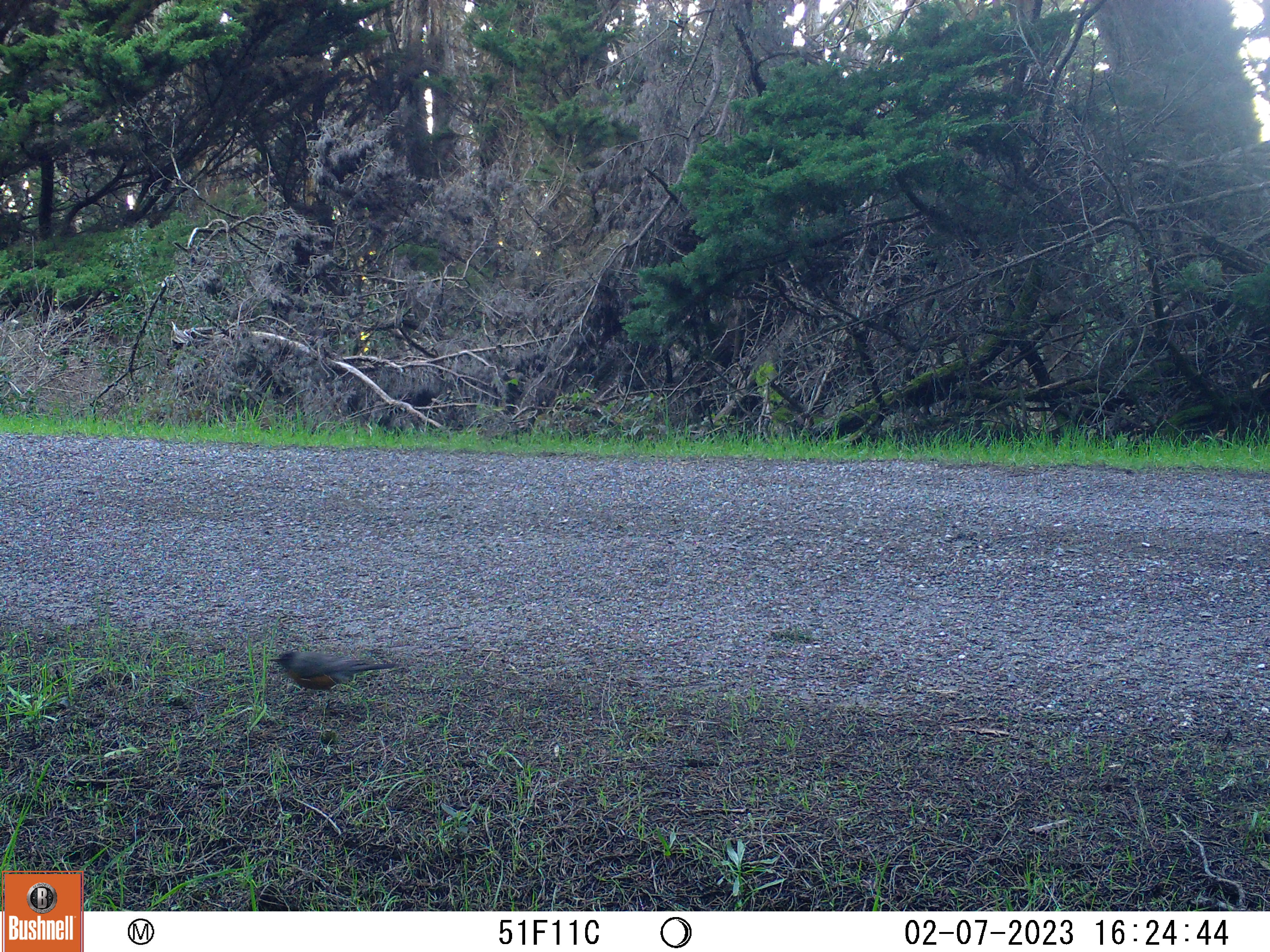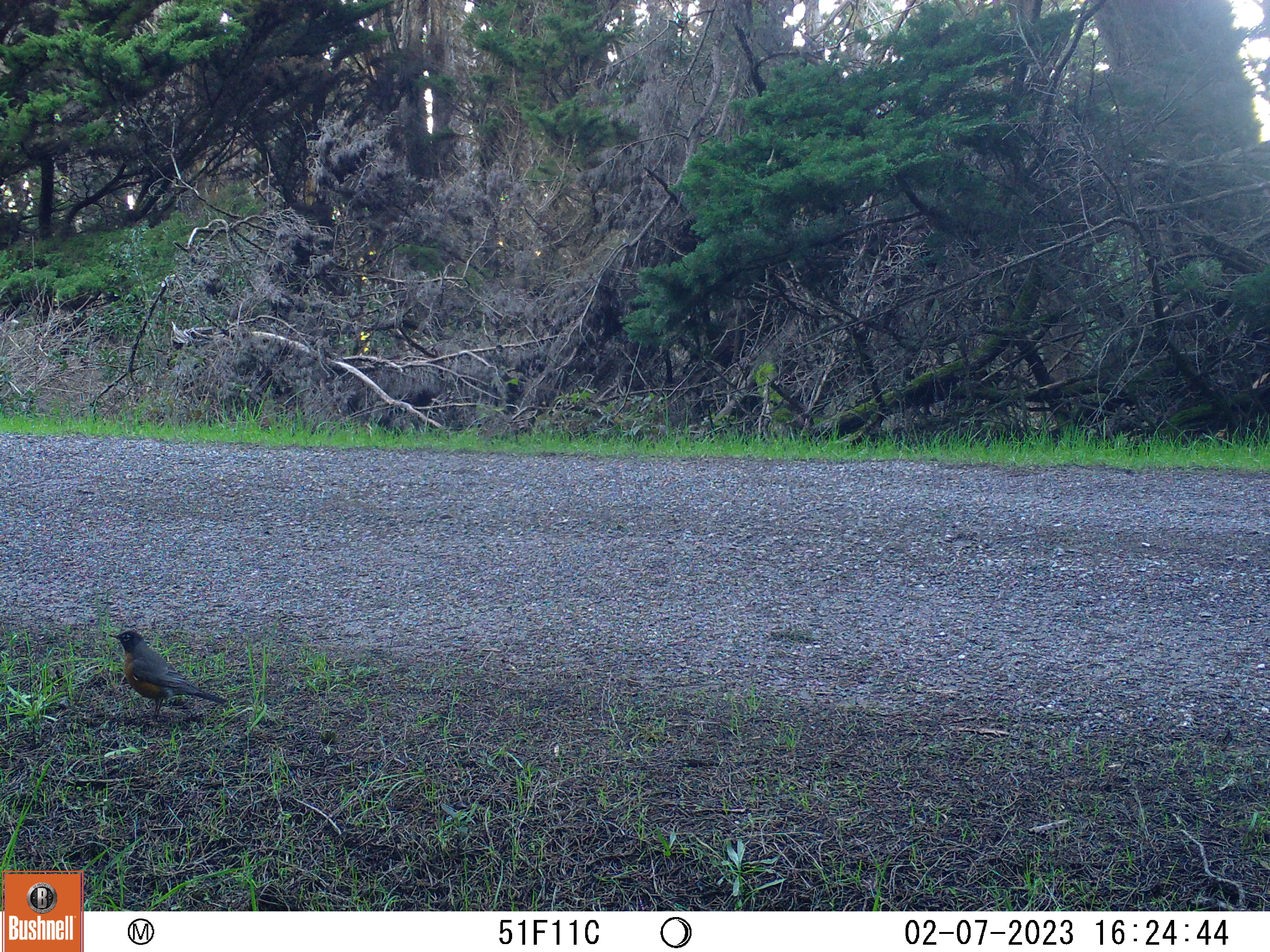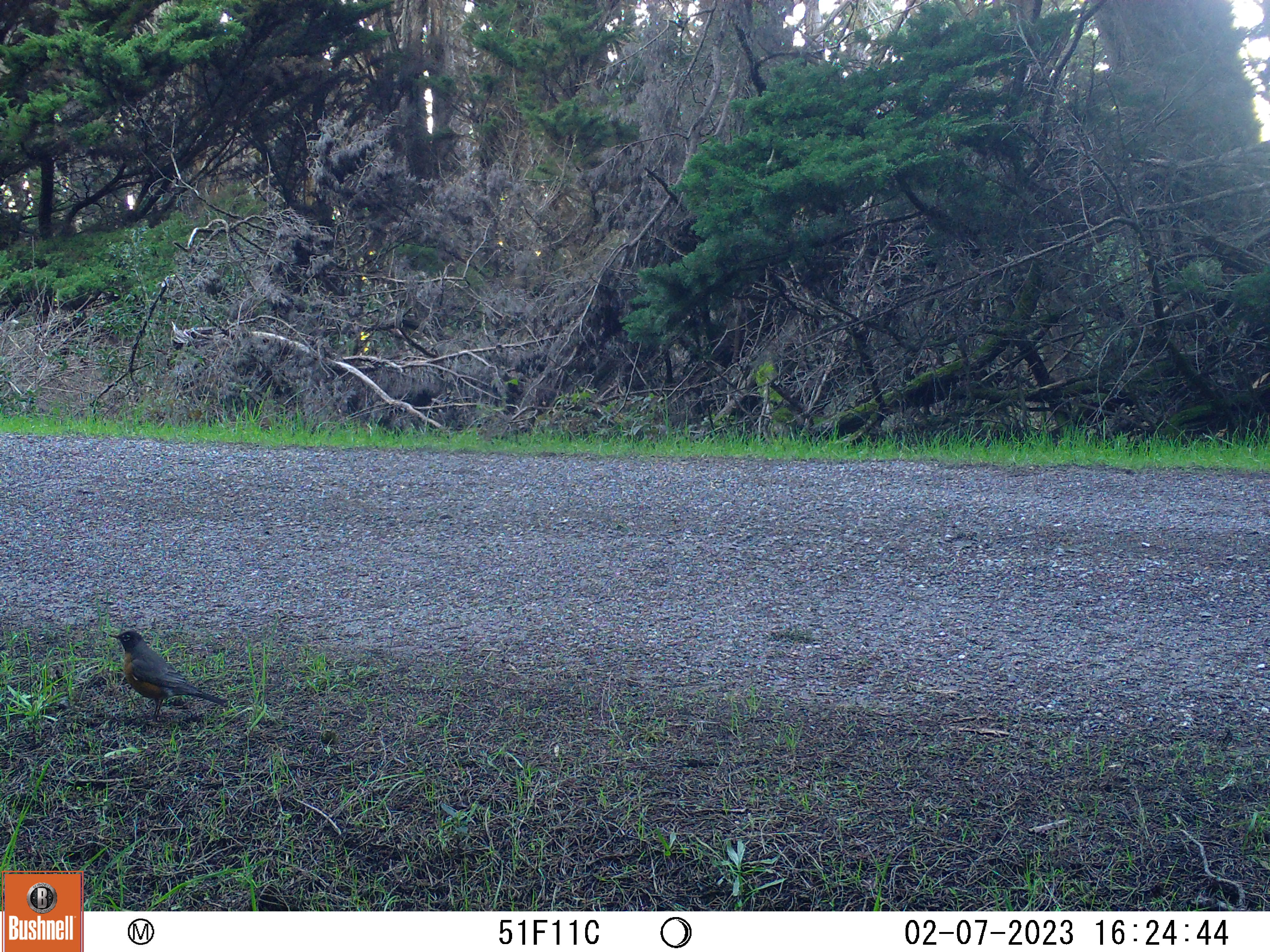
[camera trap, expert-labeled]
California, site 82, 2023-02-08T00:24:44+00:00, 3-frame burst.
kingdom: Animalia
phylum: Chordata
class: Aves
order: Passeriformes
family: Turdidae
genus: Turdus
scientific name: Turdus migratorius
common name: american robin